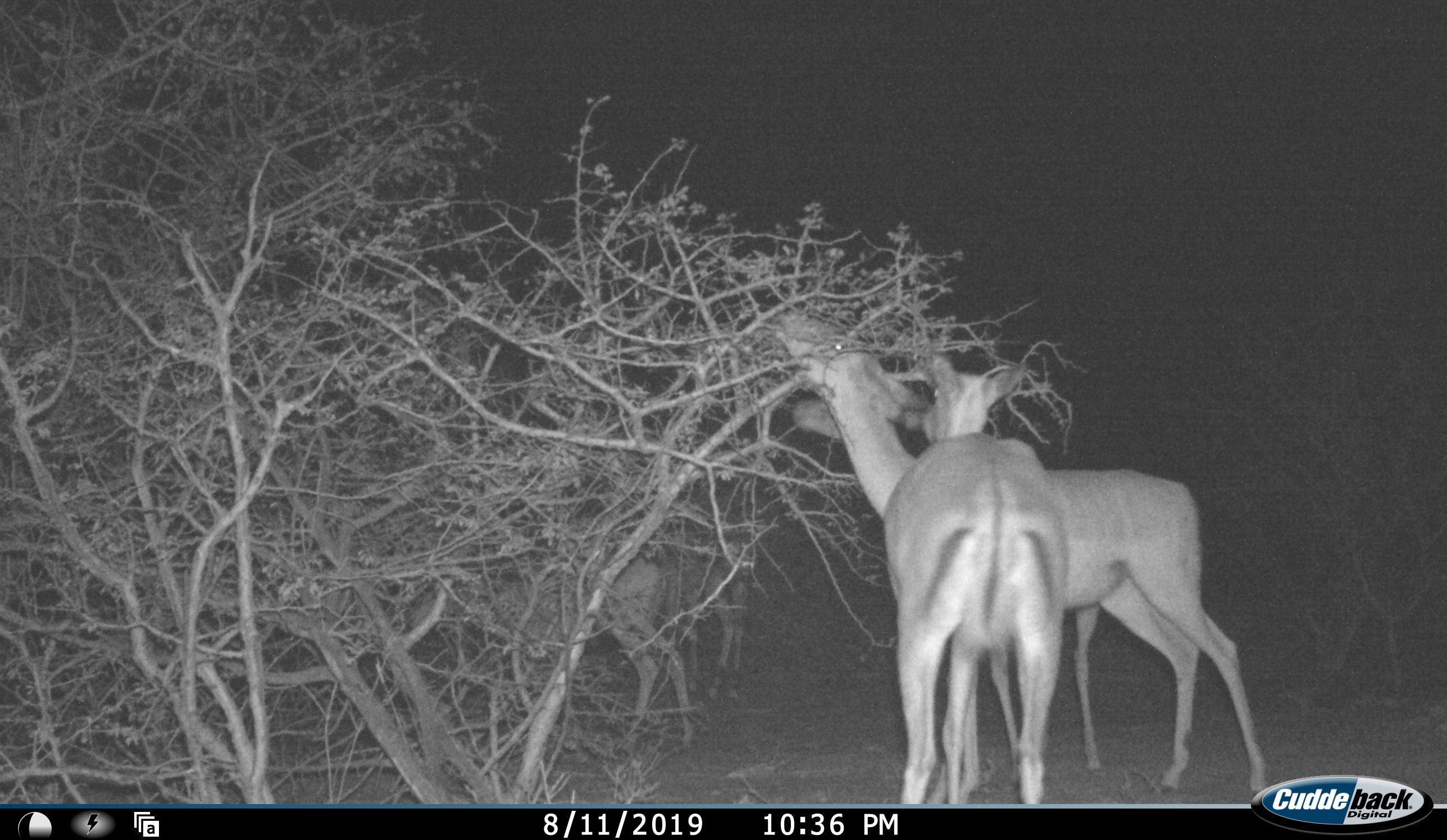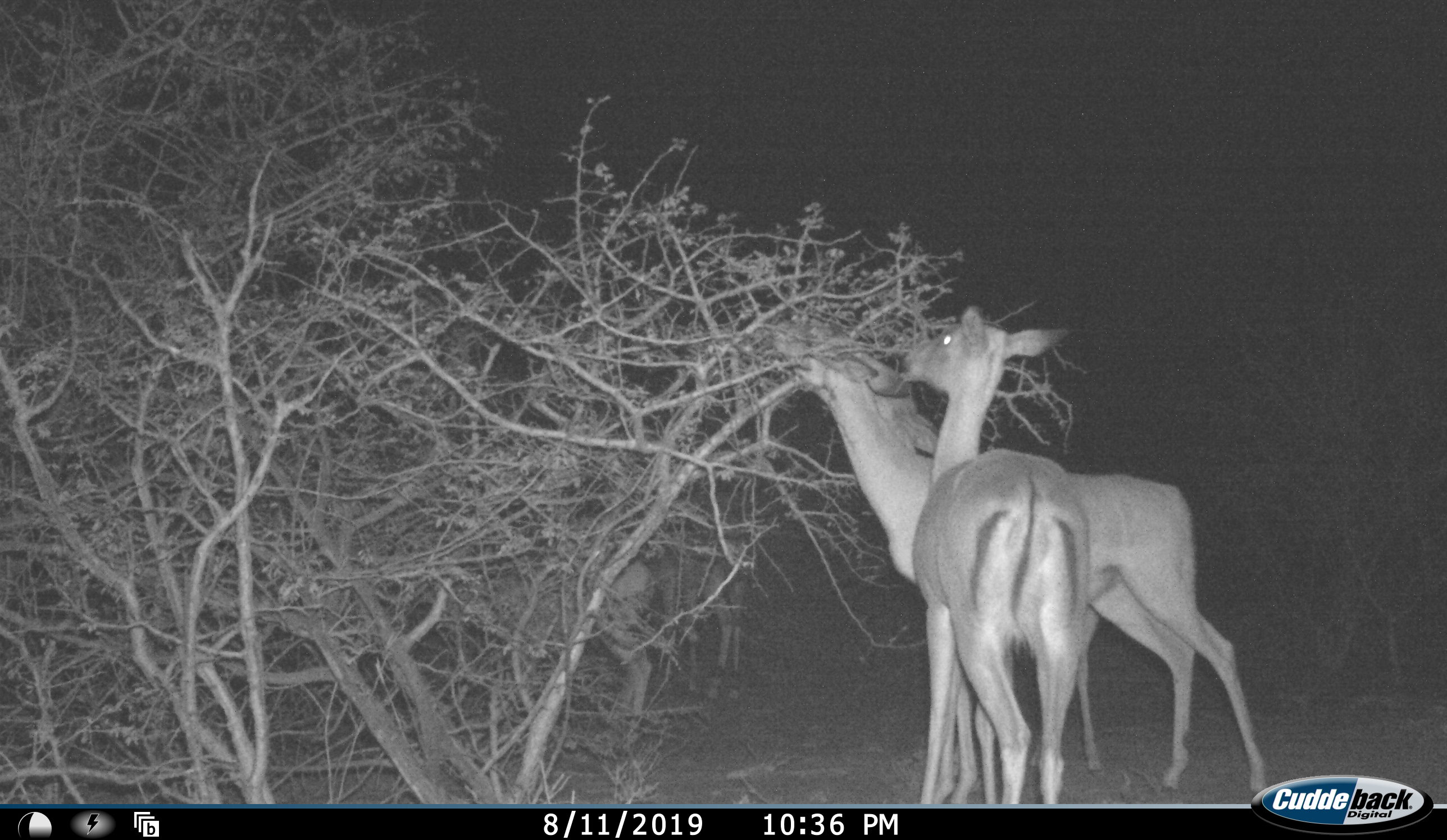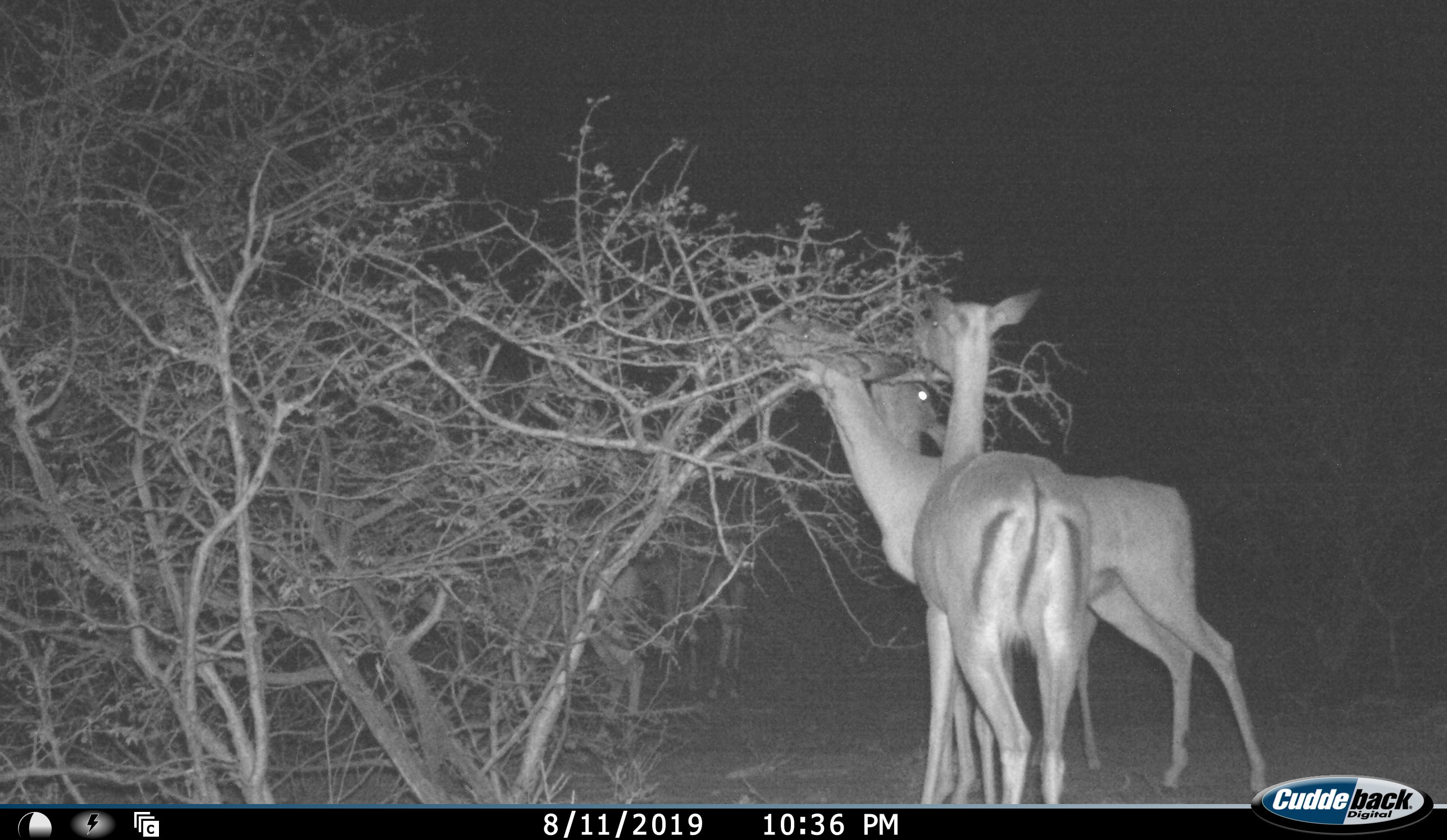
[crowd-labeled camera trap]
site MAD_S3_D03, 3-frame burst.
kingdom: Animalia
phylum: Chordata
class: Mammalia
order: Artiodactyla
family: Bovidae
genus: Aepyceros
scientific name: Aepyceros melampus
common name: impala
Impala (Aepyceros melampus), count 5. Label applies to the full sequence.